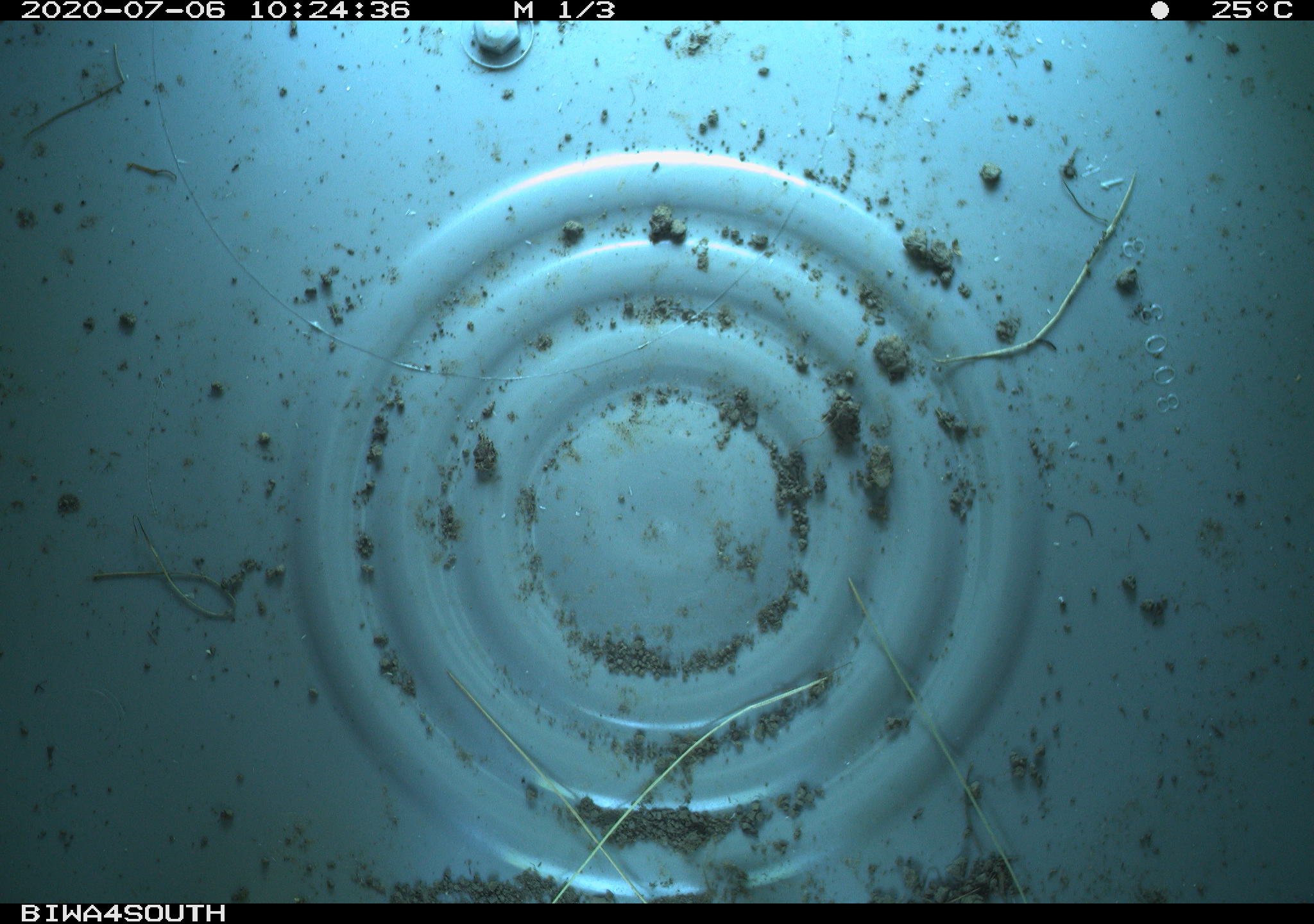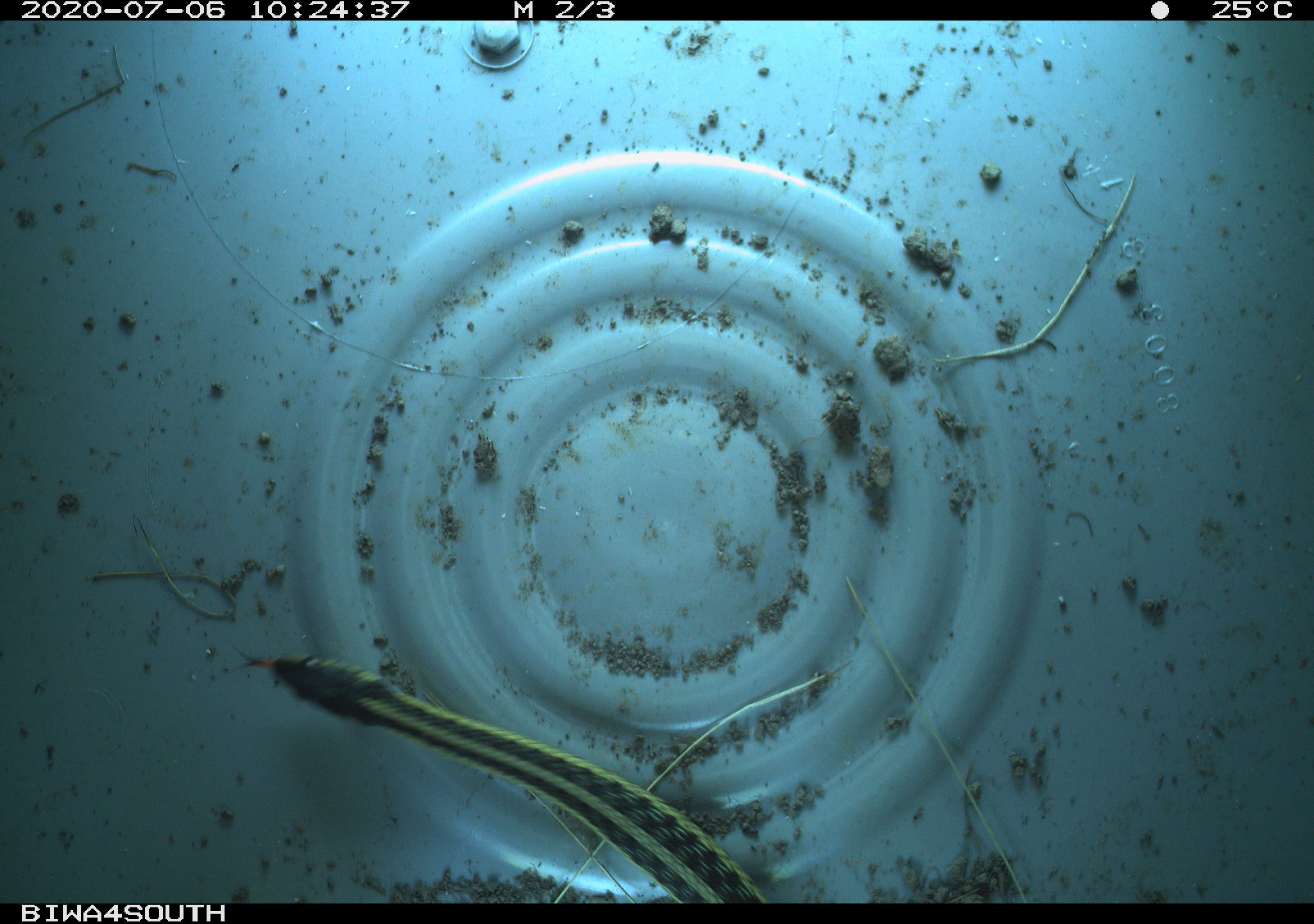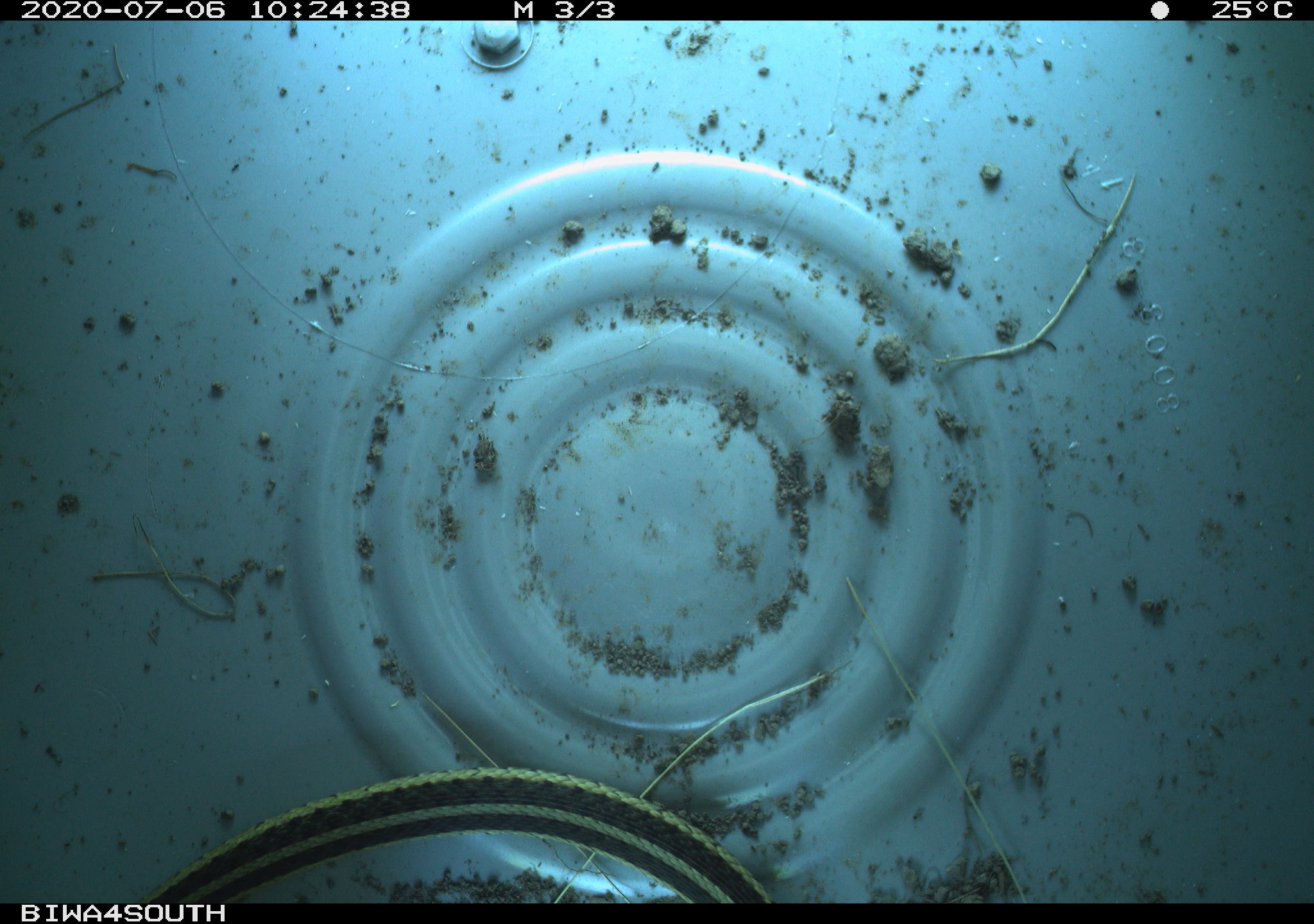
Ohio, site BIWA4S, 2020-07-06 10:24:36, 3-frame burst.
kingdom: Animalia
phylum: Chordata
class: Reptilia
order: Squamata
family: Colubridae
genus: Thamnophis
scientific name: Thamnophis sirtalis sirtalis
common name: eastern gartersnake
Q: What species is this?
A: Eastern gartersnake (Thamnophis sirtalis sirtalis).